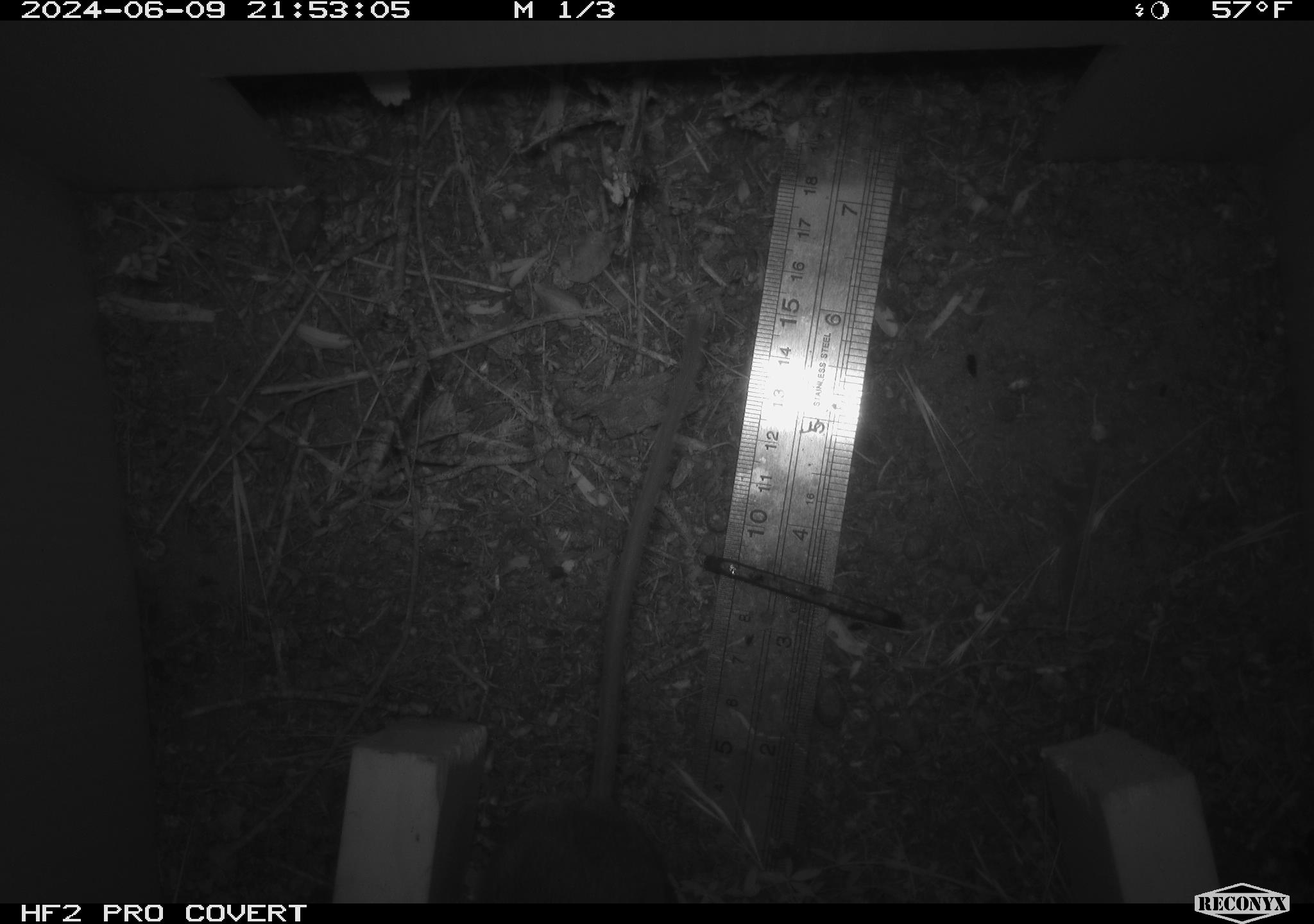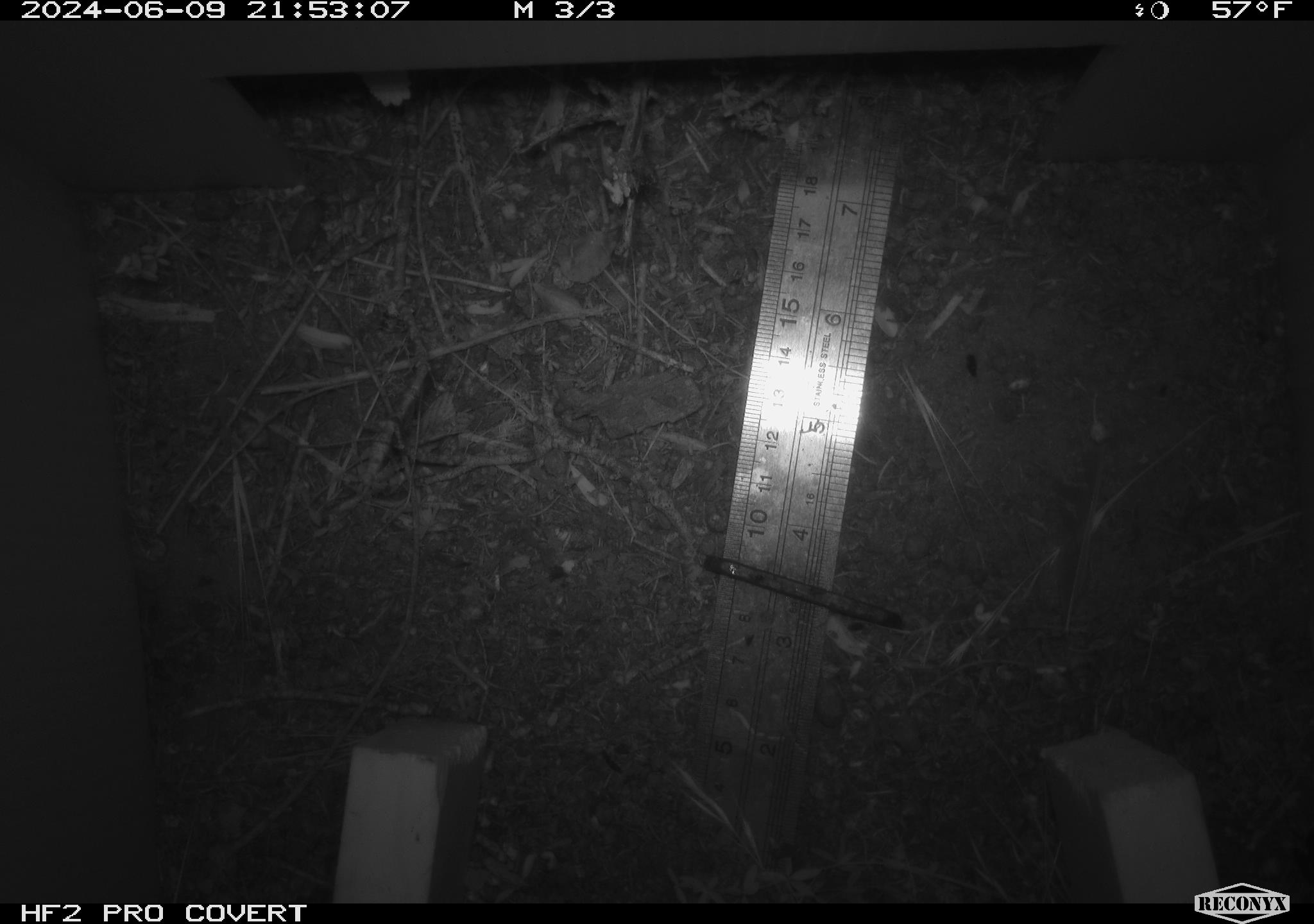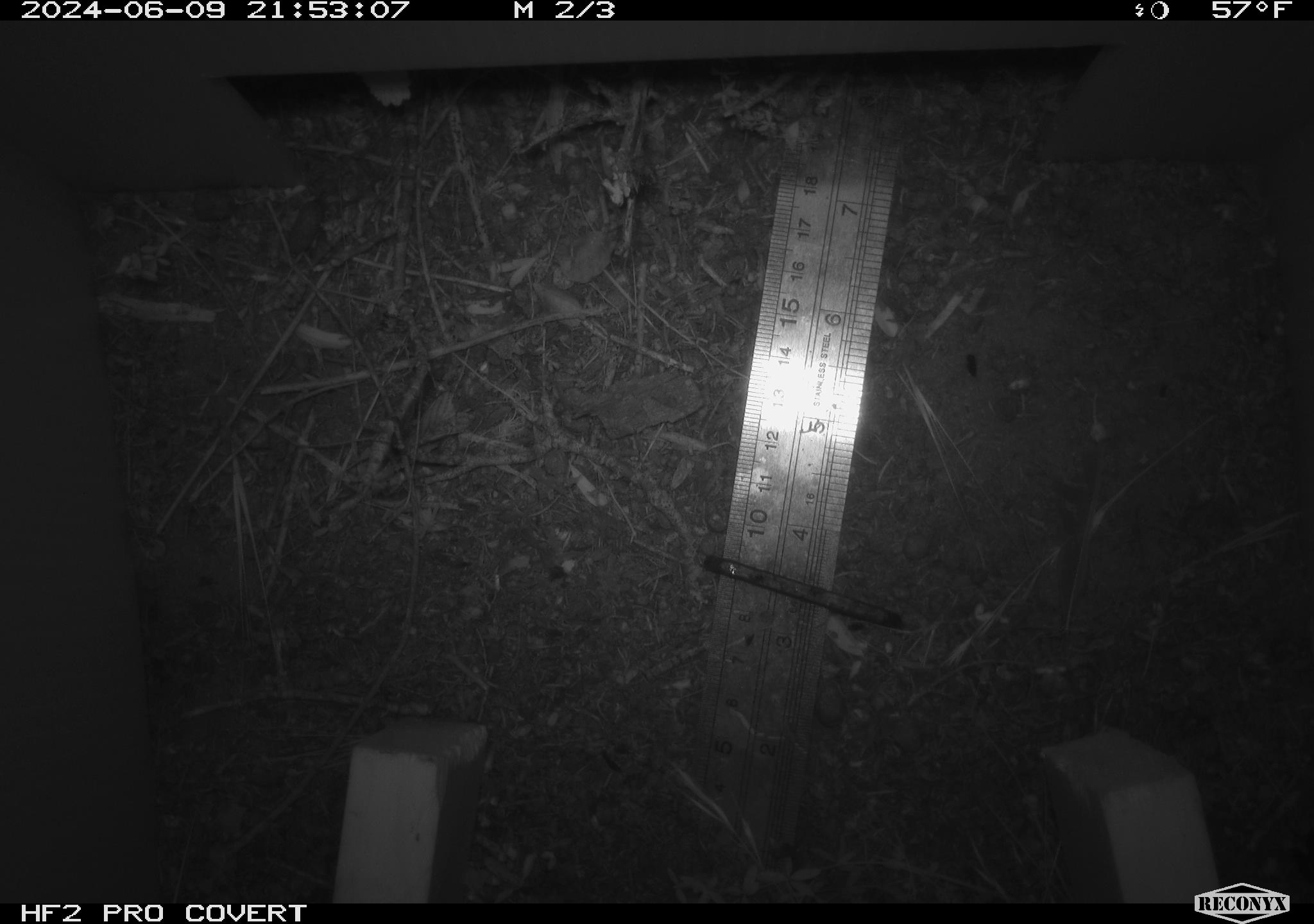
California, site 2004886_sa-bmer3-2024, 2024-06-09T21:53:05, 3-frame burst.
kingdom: Animalia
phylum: Chordata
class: Mammalia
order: Rodentia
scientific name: Rodentia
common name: mouse species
Mouse species (Rodentia).